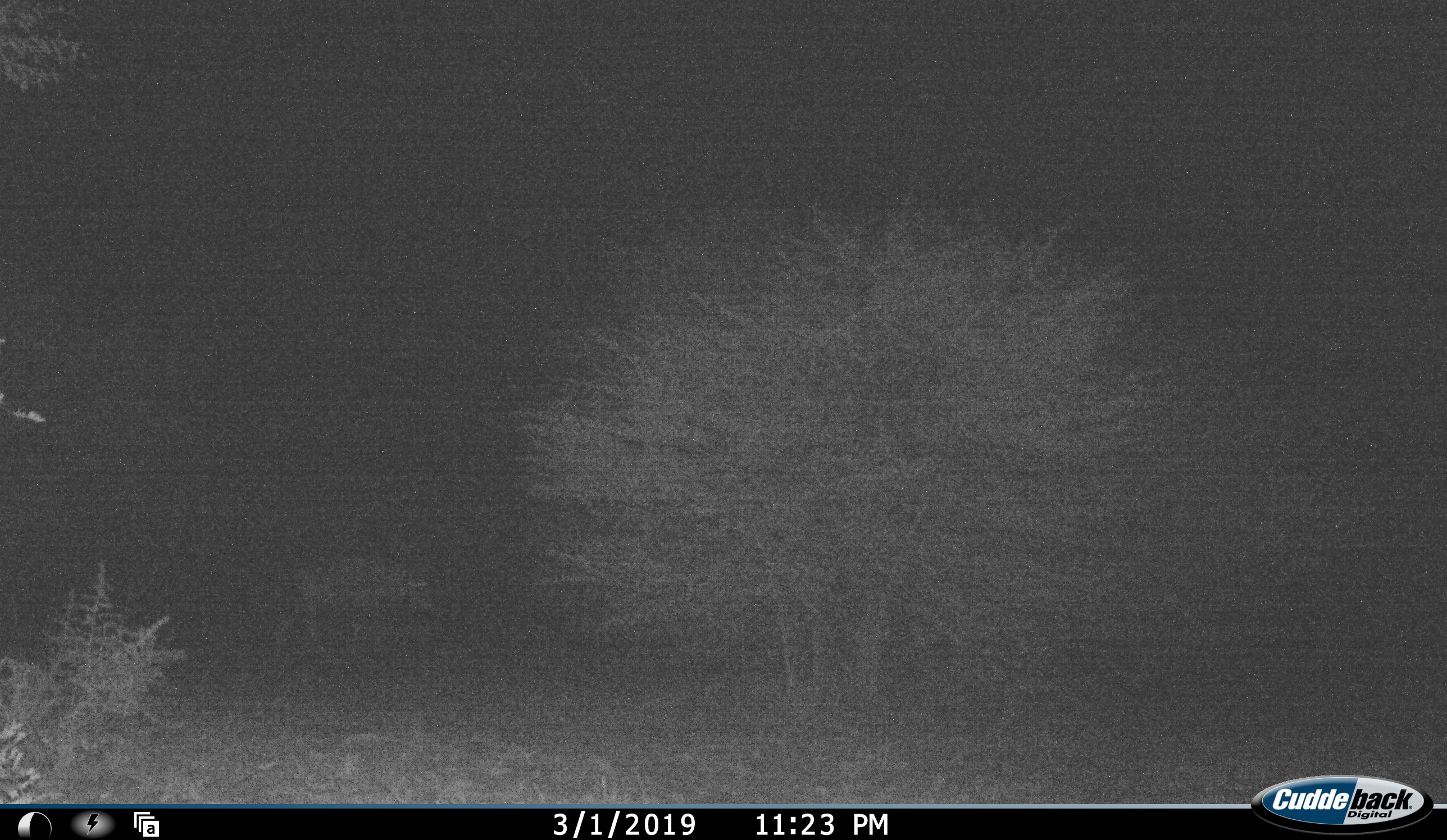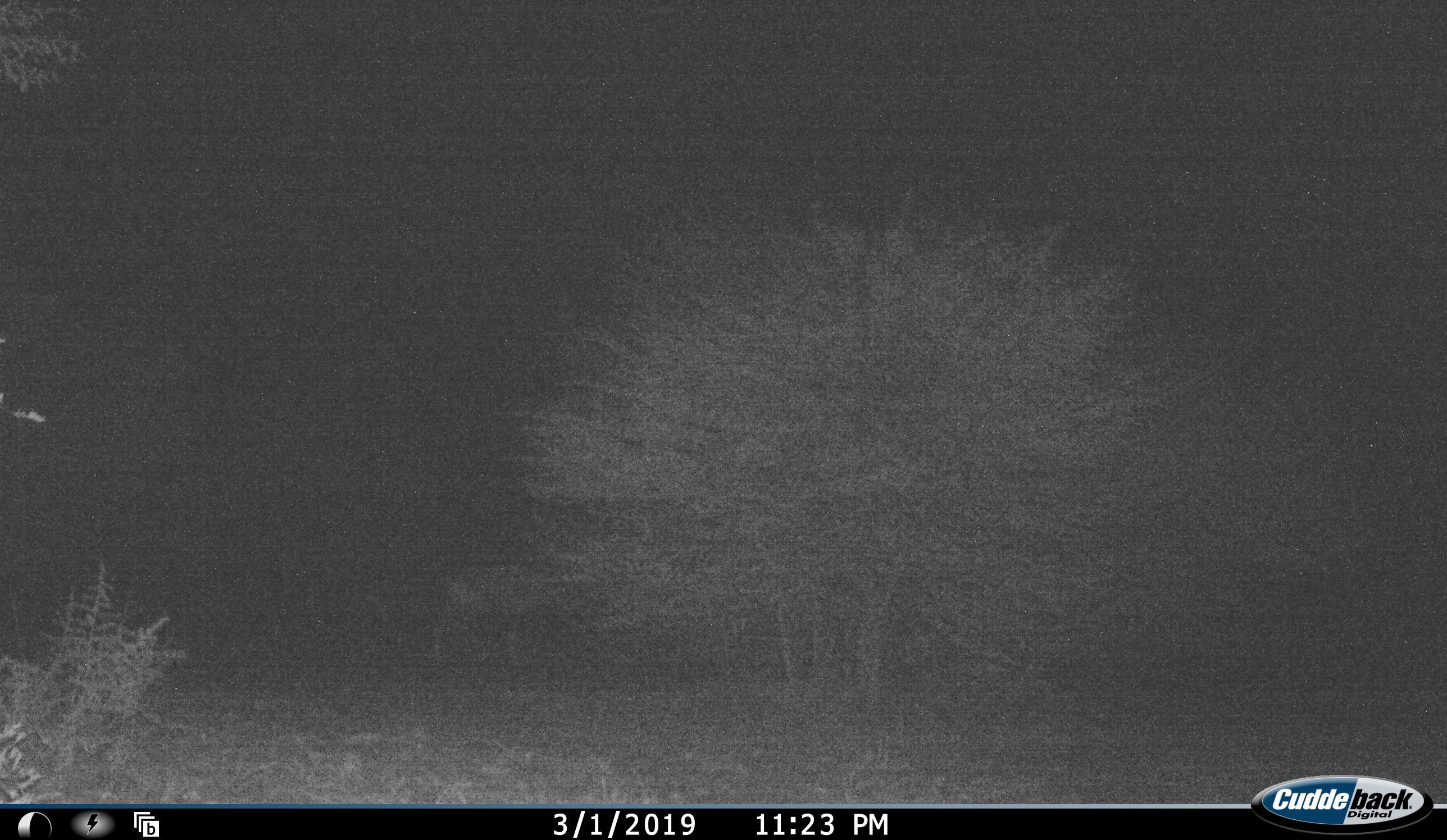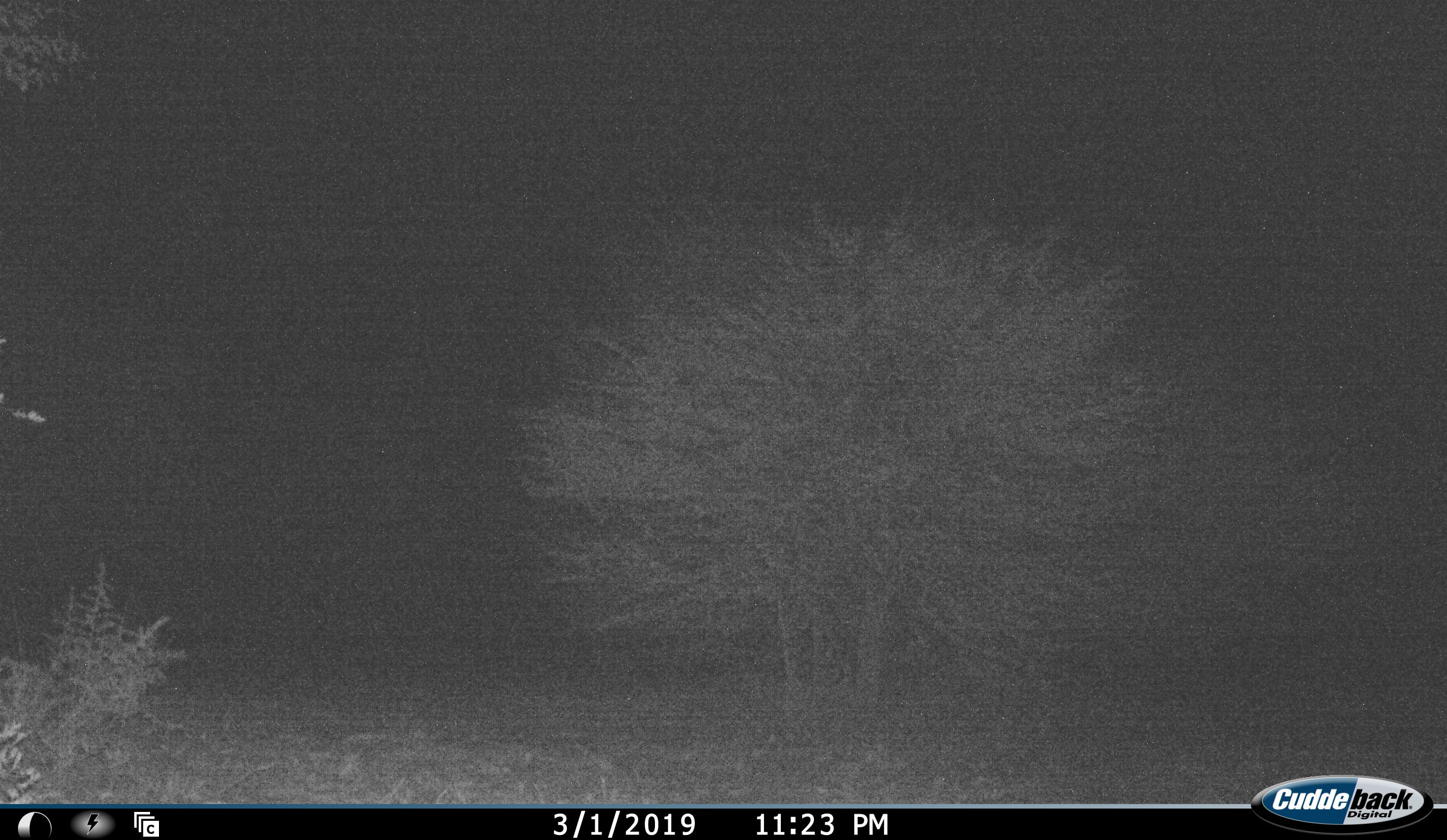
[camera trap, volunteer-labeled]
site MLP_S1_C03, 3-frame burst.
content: unidentified animal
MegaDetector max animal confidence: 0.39